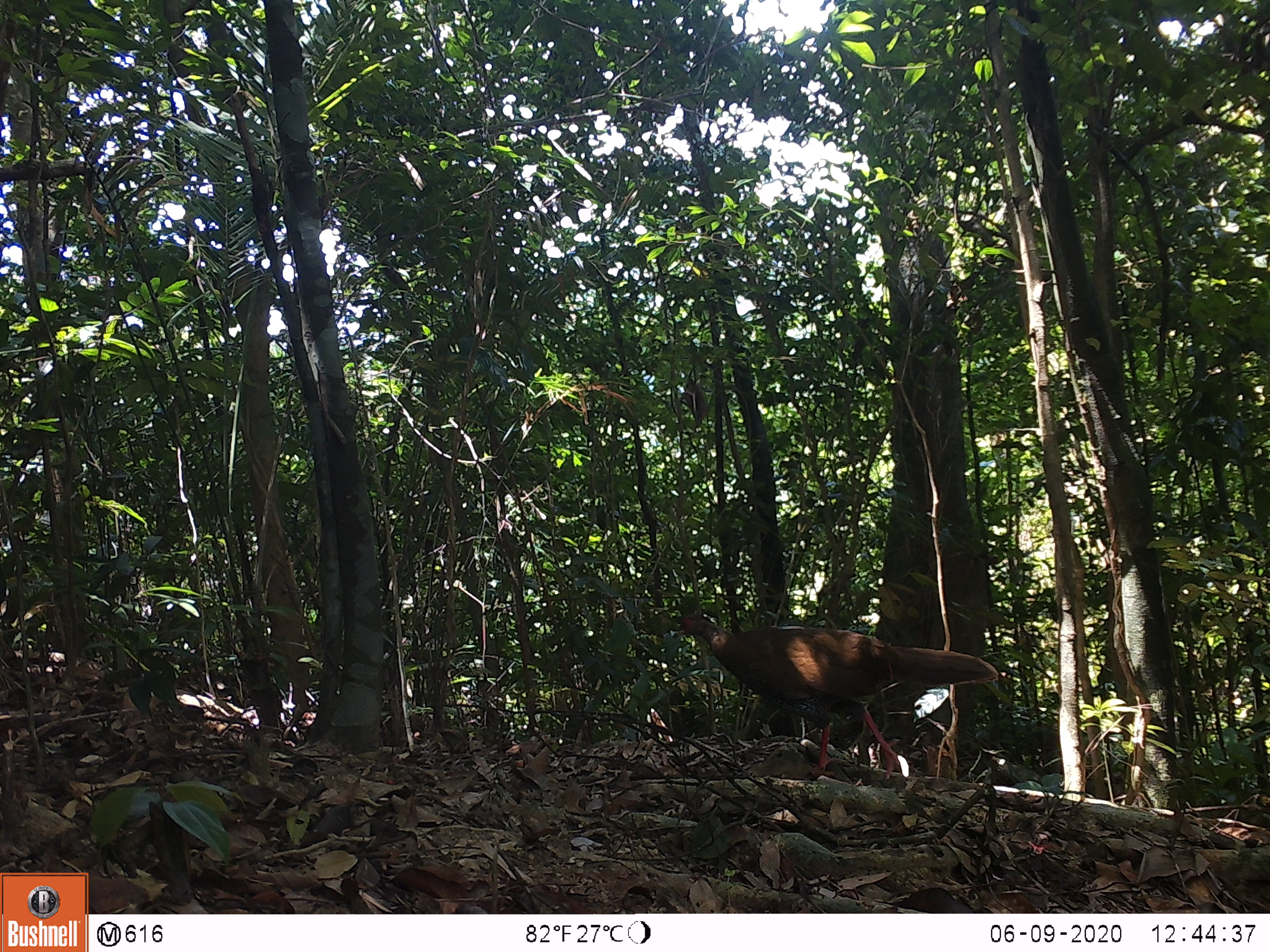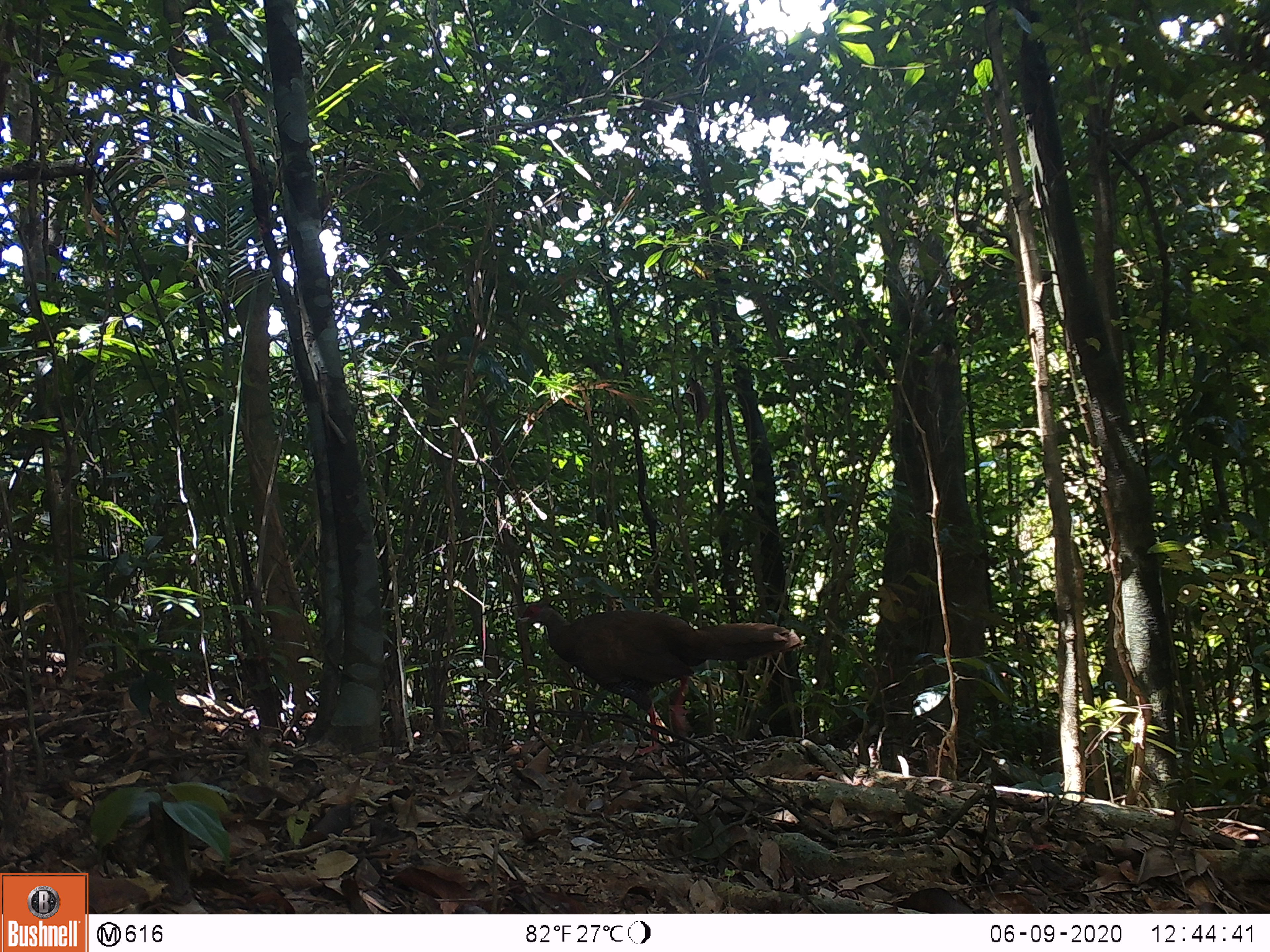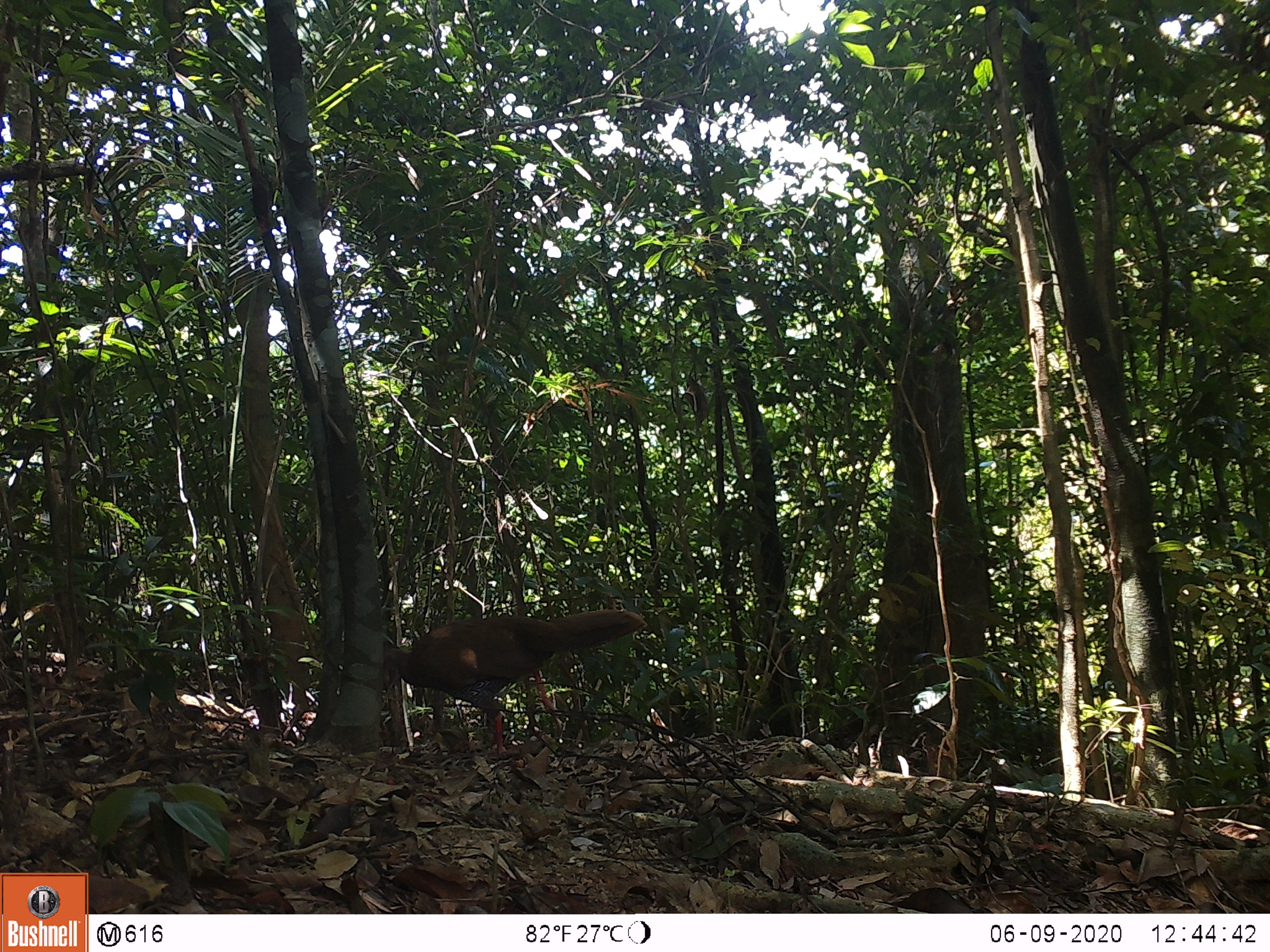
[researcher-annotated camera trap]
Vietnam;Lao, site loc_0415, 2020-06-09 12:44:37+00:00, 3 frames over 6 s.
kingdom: Animalia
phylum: Chordata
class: Aves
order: Galliformes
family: Phasianidae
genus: Lophura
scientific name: Lophura nycthemera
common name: silver pheasant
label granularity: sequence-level